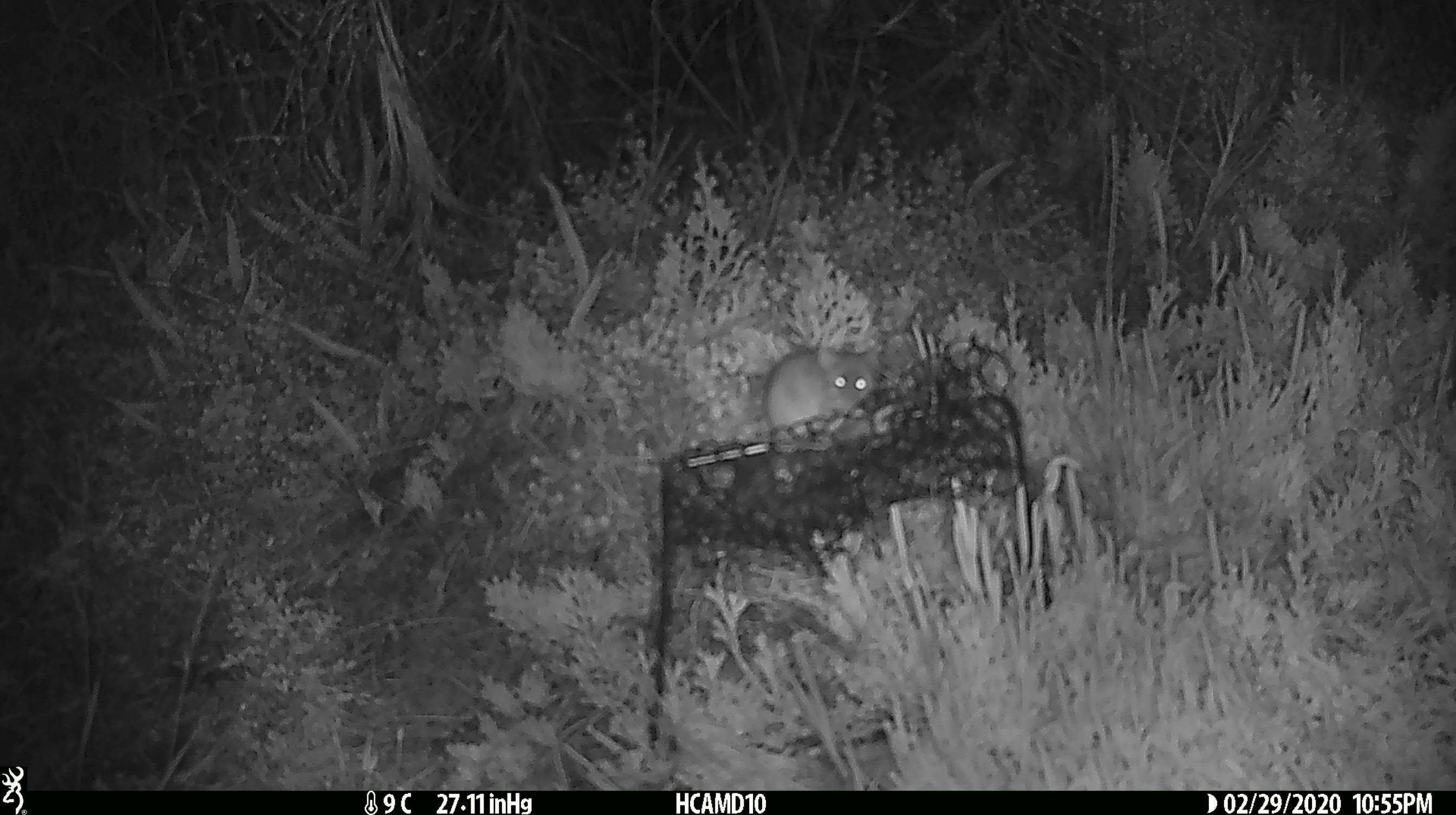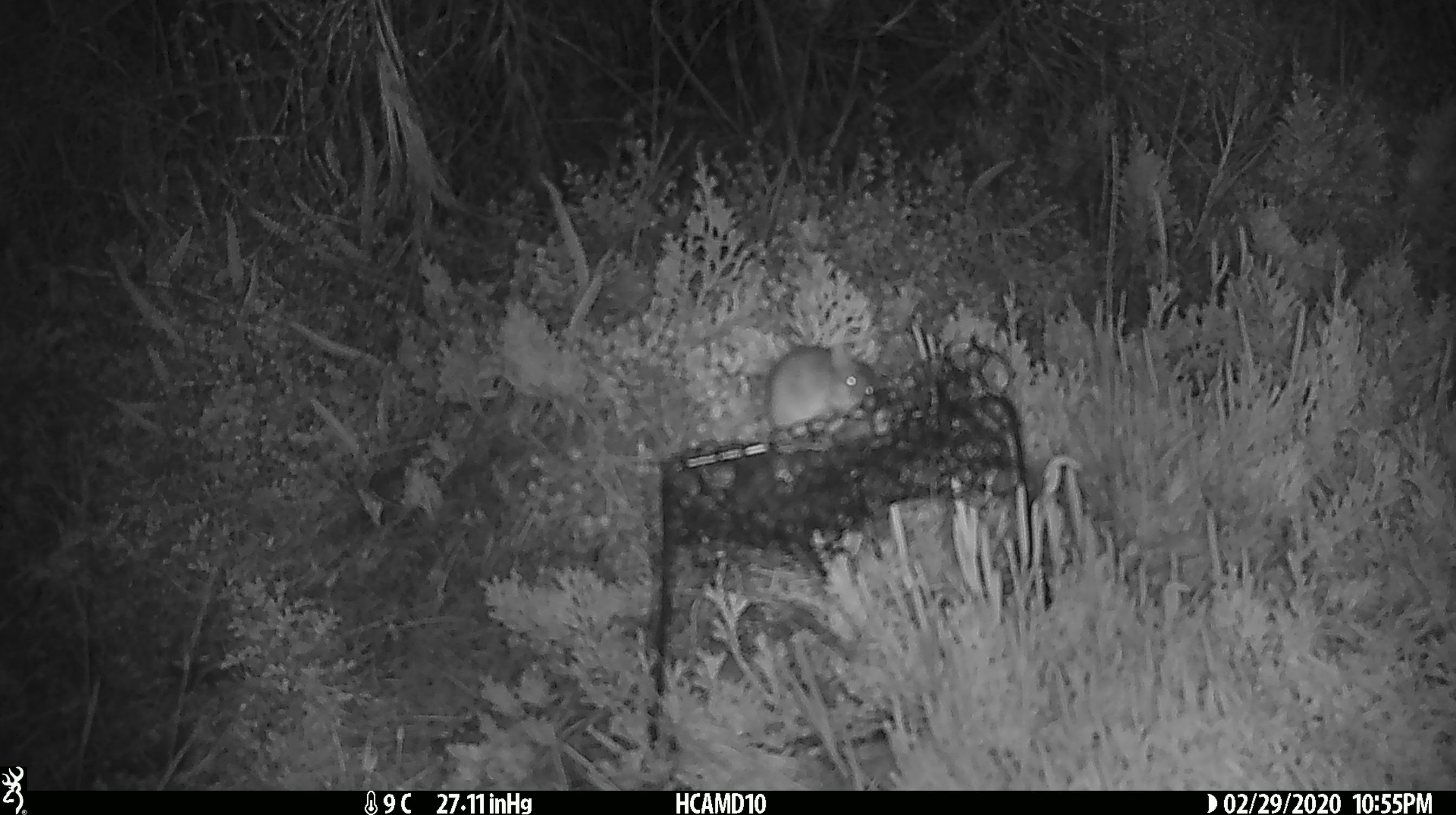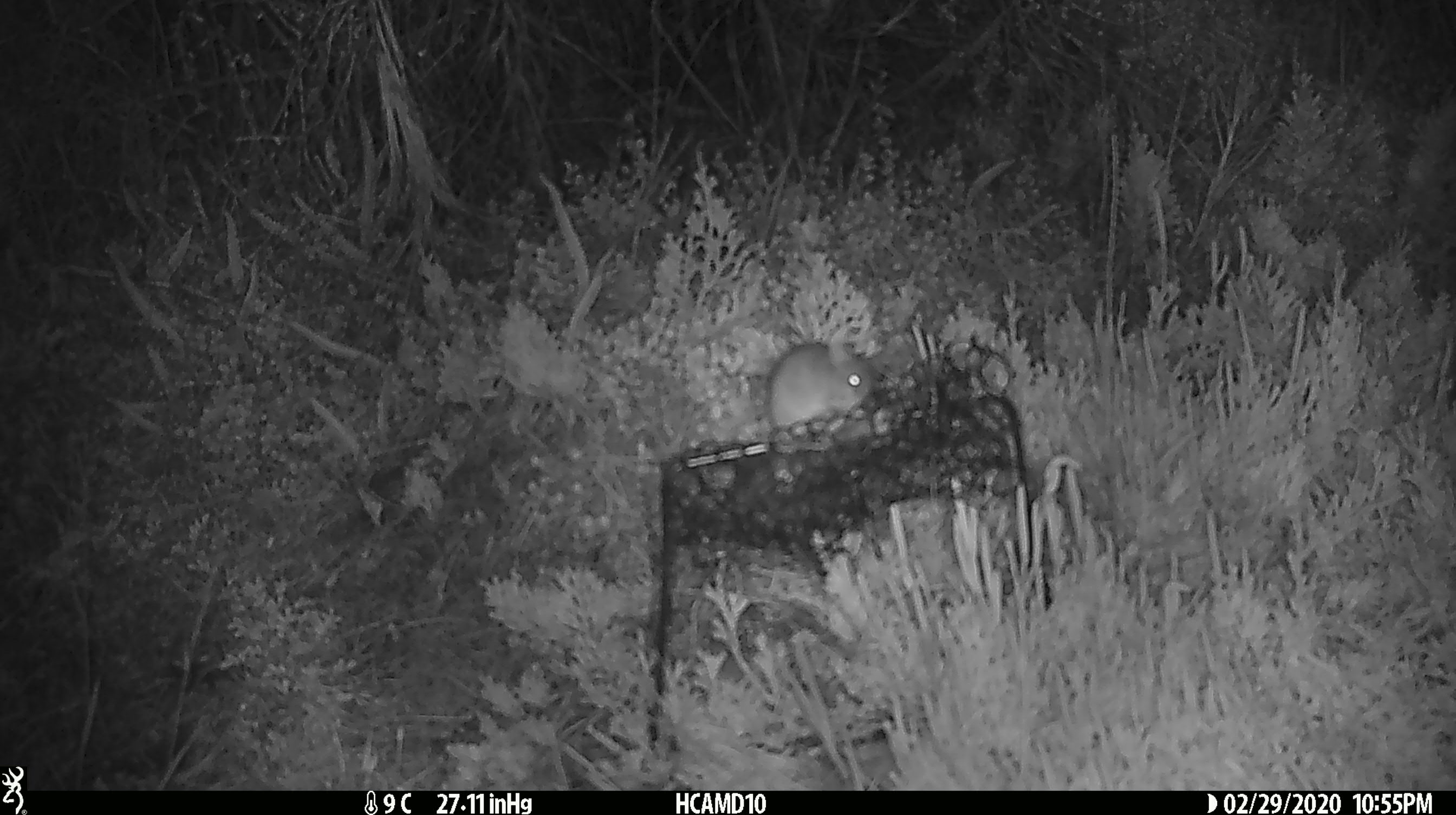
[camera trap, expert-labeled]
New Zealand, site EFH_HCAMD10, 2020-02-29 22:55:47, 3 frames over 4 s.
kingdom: Animalia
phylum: Chordata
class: Mammalia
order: Rodentia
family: Muridae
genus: Mus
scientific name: Mus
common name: mouse